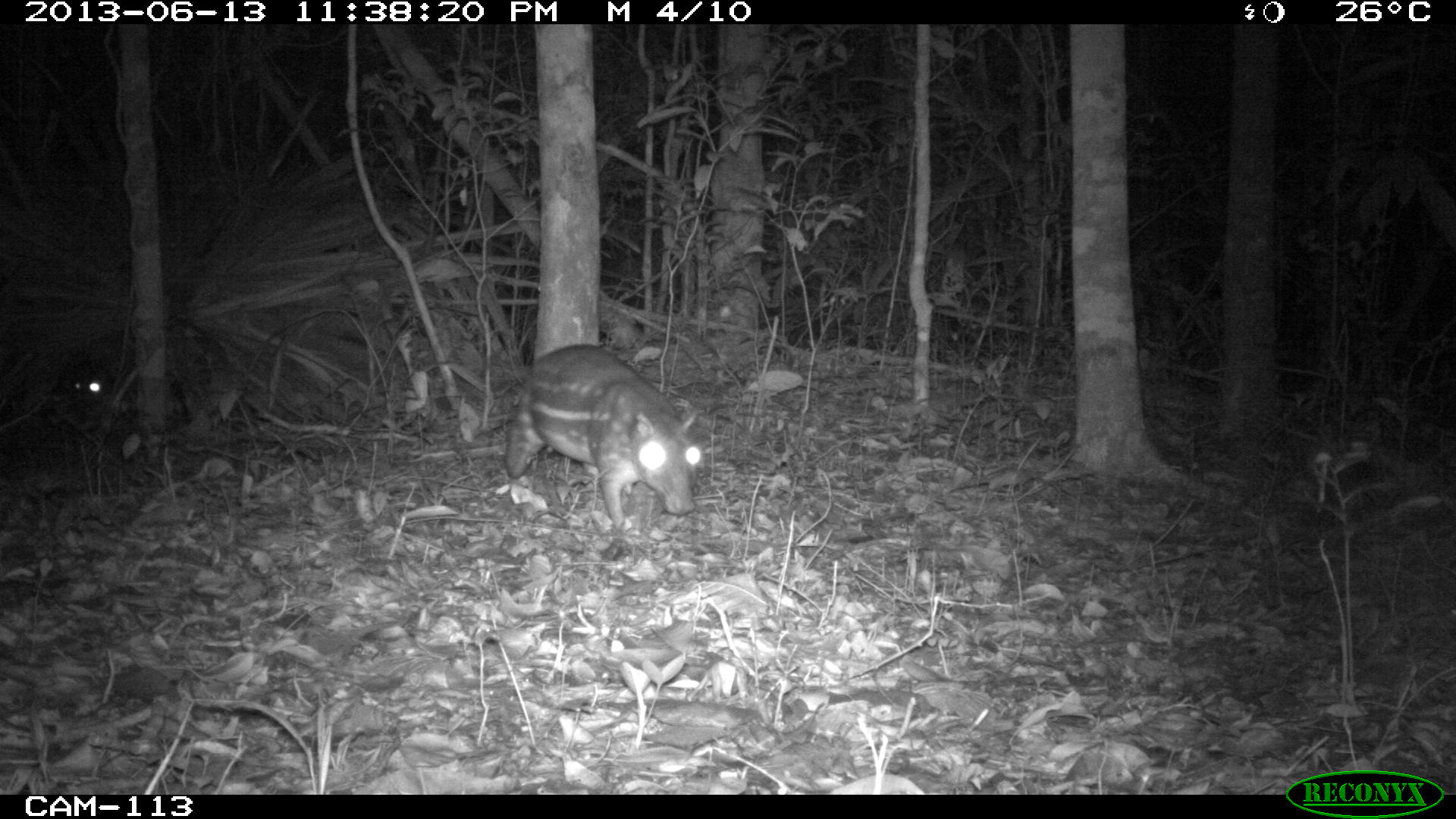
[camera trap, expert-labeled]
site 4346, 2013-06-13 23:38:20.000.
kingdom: Animalia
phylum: Chordata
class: Mammalia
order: Rodentia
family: Cuniculidae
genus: Cuniculus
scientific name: Cuniculus paca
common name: lowland paca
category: agouti paca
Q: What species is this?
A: Agouti paca (lowland paca) (Cuniculus paca).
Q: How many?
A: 2.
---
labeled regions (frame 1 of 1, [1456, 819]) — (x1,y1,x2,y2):
agouti paca: (501,343,707,534); (53,340,118,418)